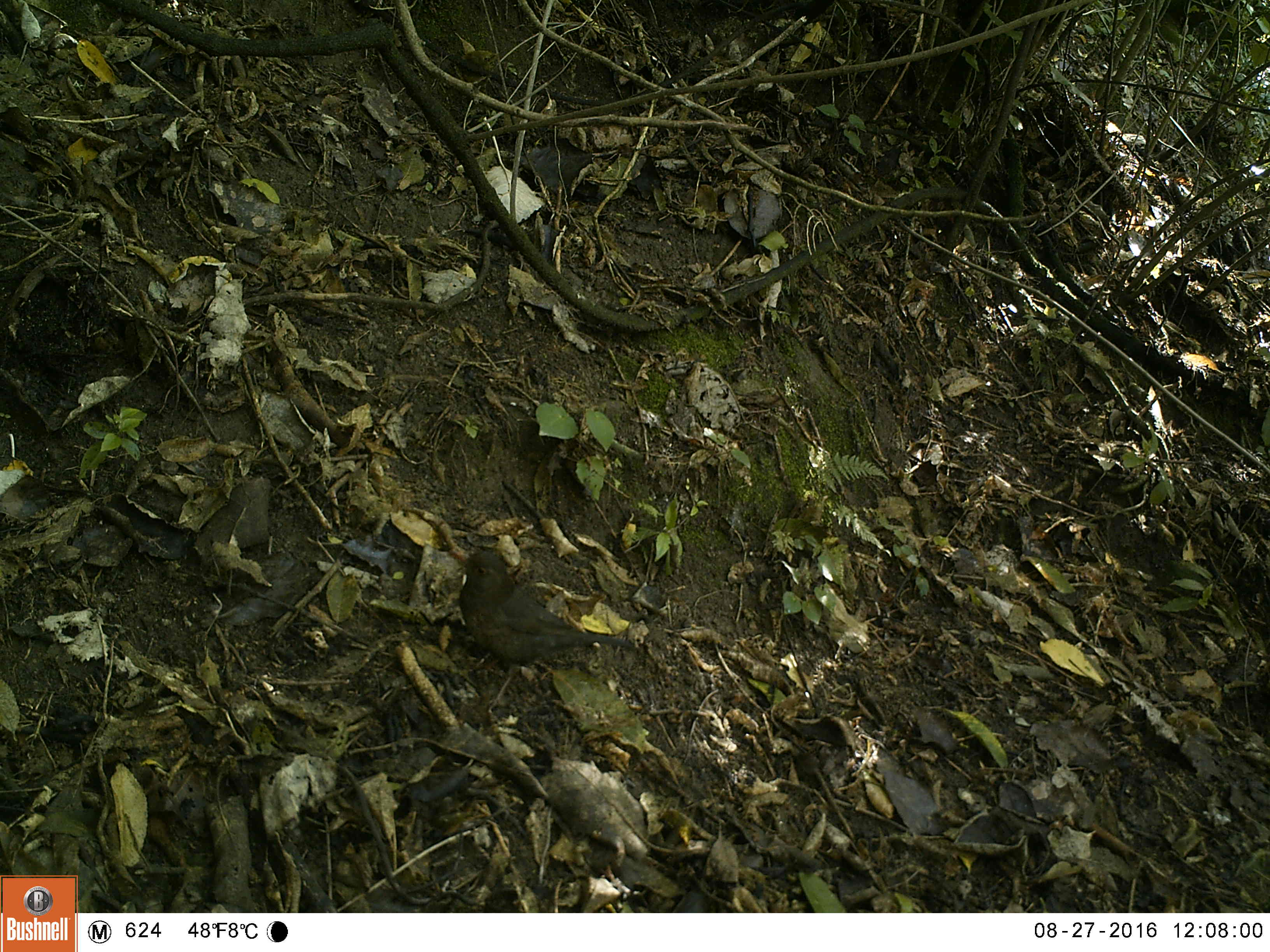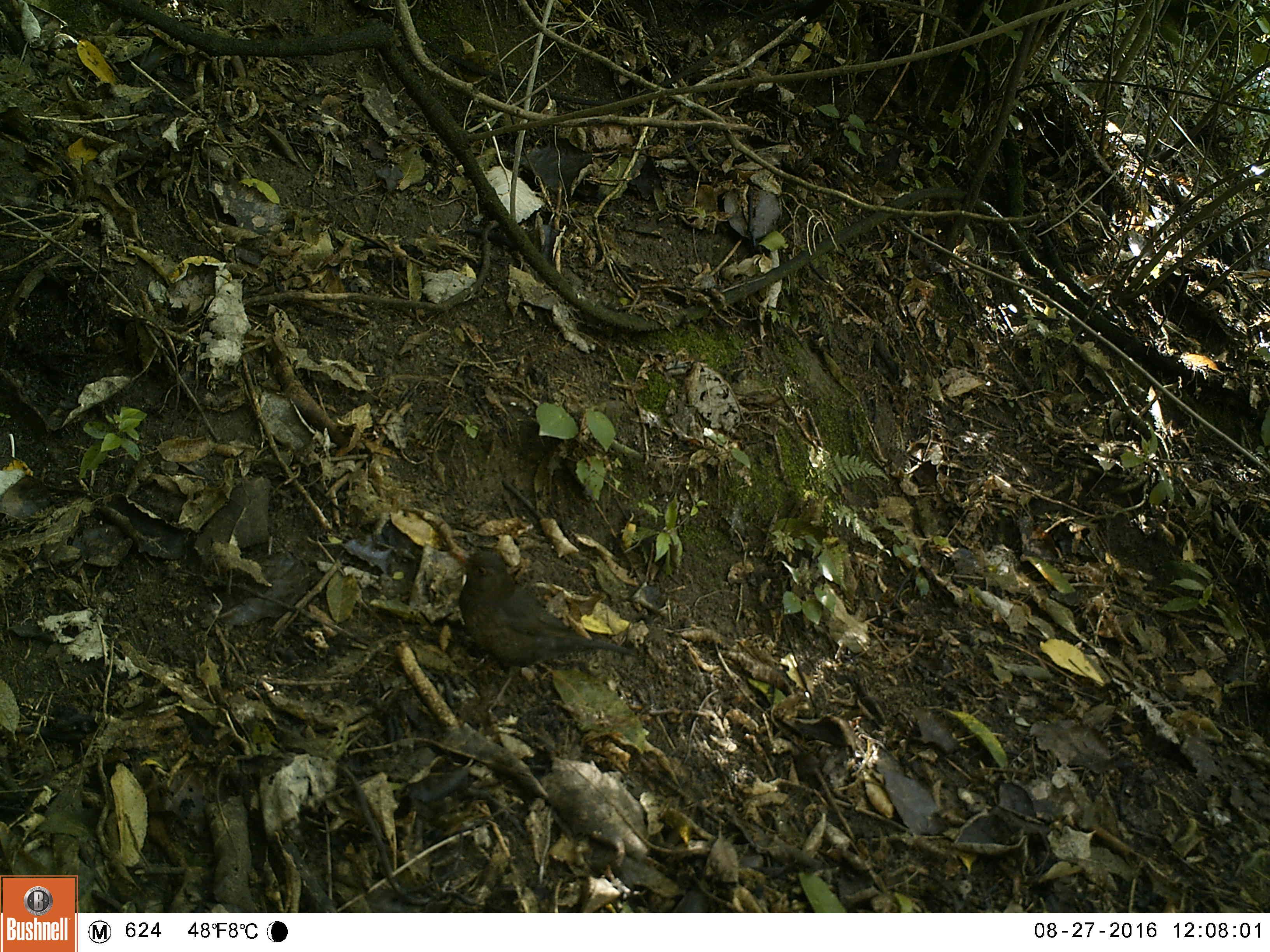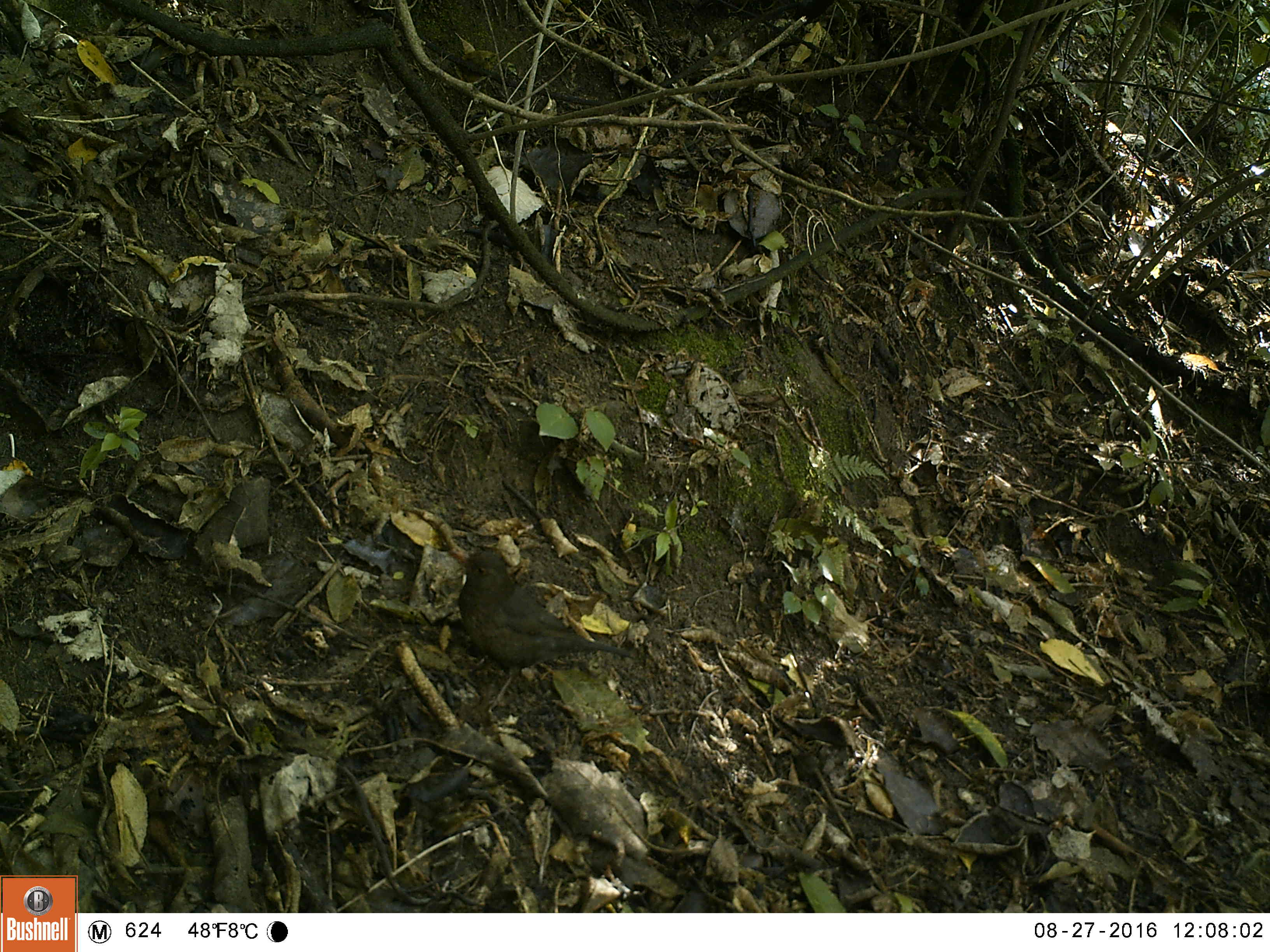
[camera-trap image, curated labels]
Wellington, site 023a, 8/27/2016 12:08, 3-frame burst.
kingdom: Animalia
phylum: Chordata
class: Aves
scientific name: Aves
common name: bird